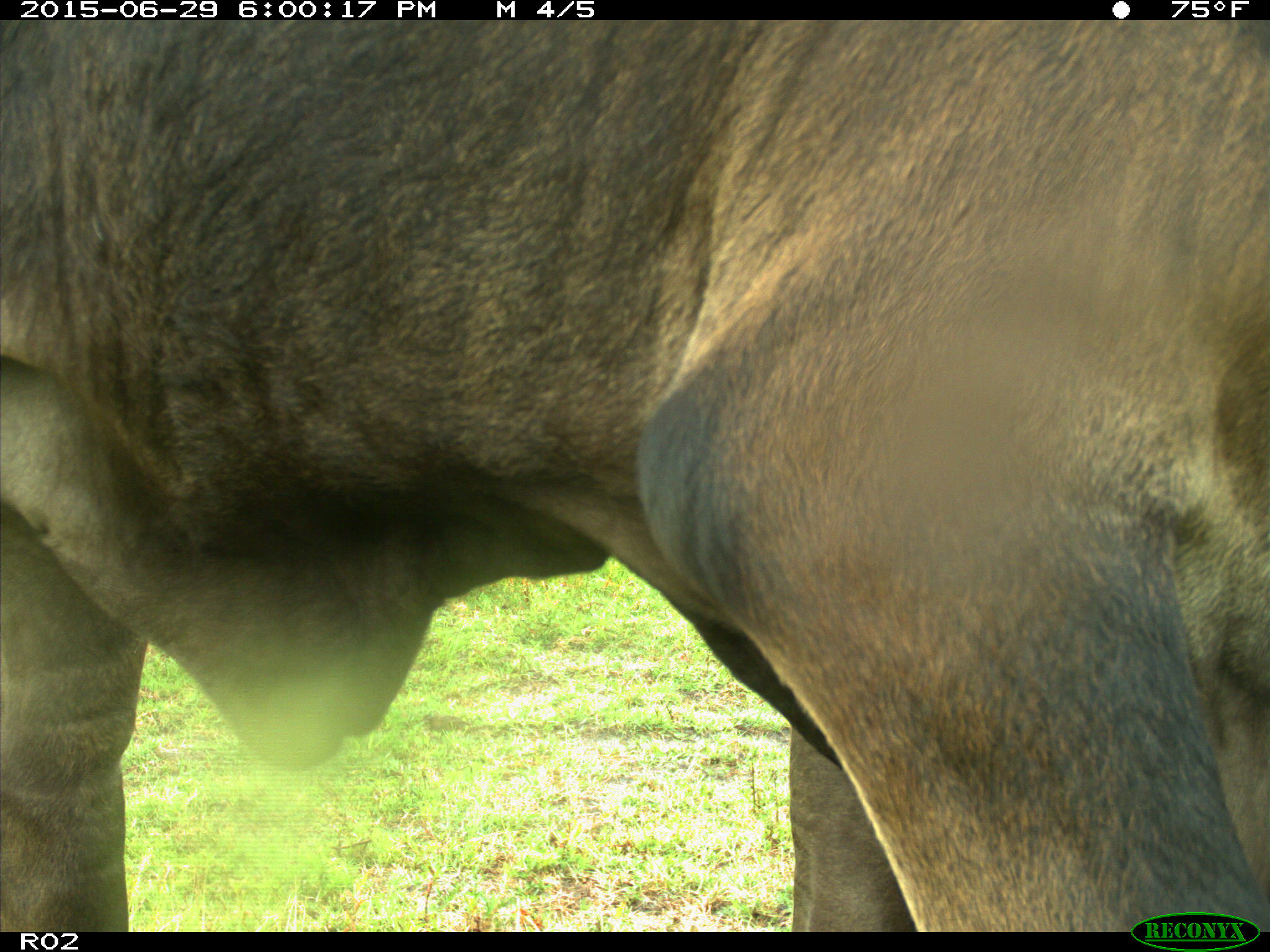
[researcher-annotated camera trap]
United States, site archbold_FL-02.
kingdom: Animalia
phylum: Chordata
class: Mammalia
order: Artiodactyla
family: Bovidae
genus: Bos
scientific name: Bos taurus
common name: domestic cow